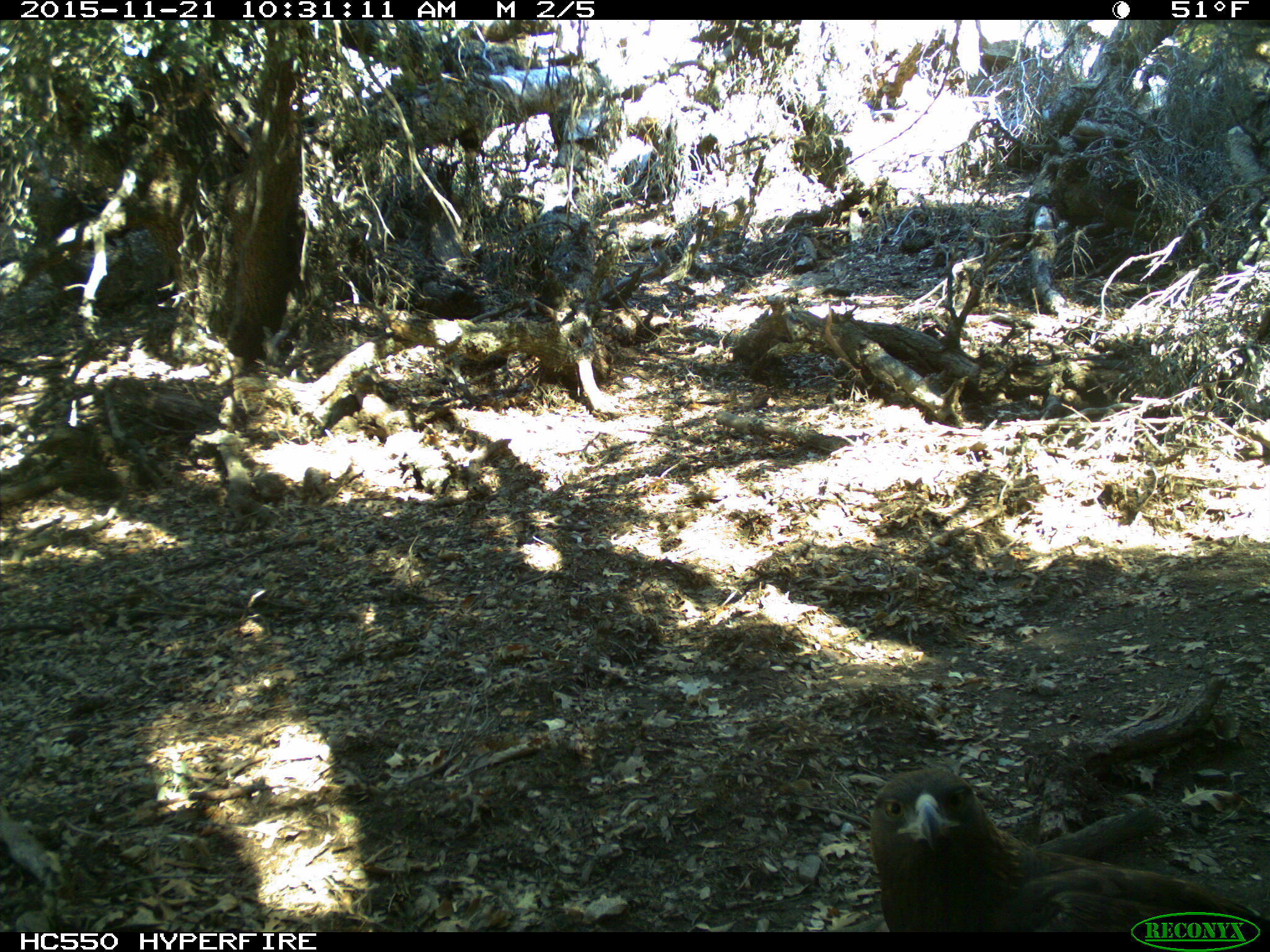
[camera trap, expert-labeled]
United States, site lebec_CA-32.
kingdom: Animalia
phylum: Chordata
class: Aves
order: Accipitriformes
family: Accipitridae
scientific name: Accipitridae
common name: acciptirids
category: unidentified accipitrid